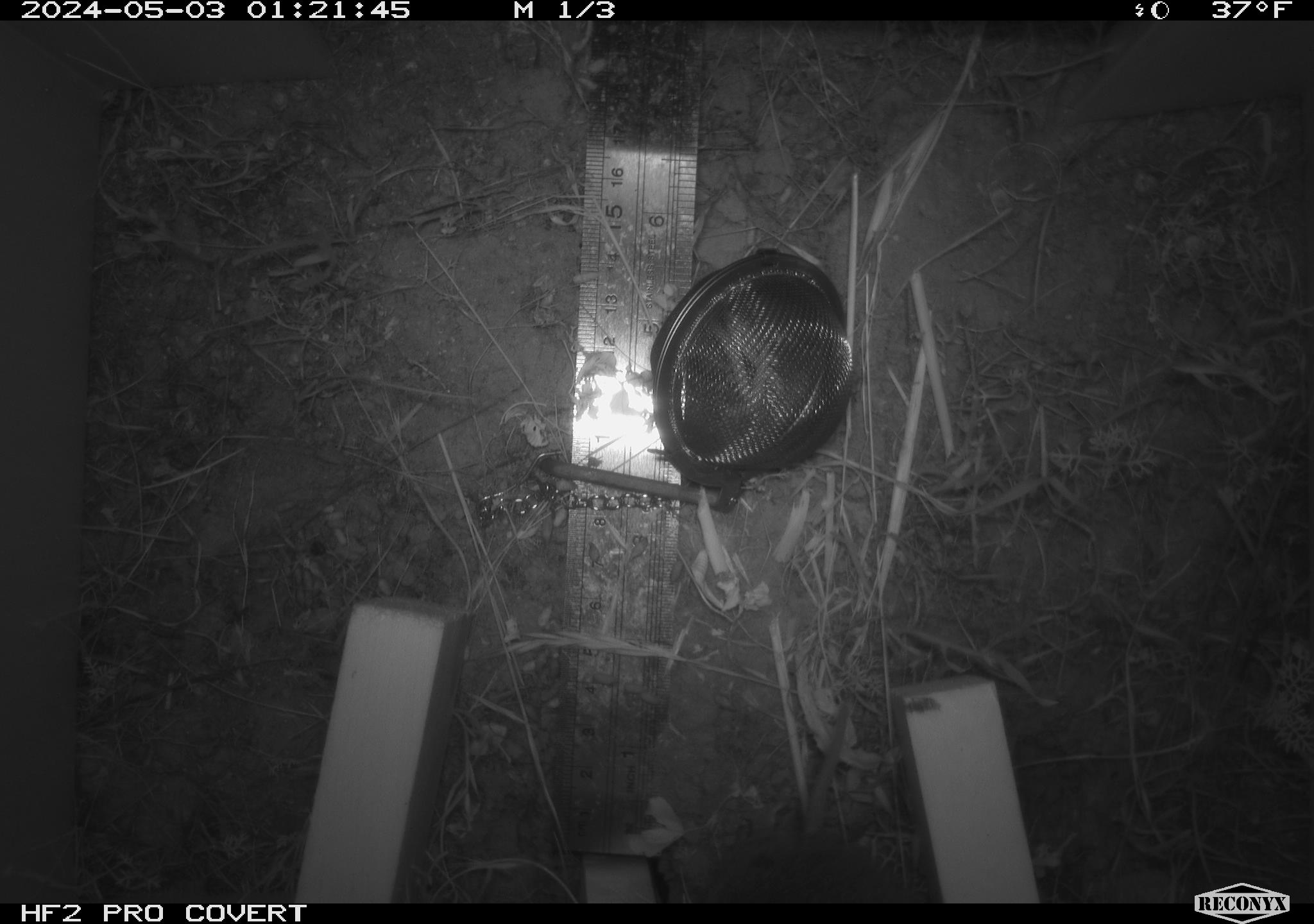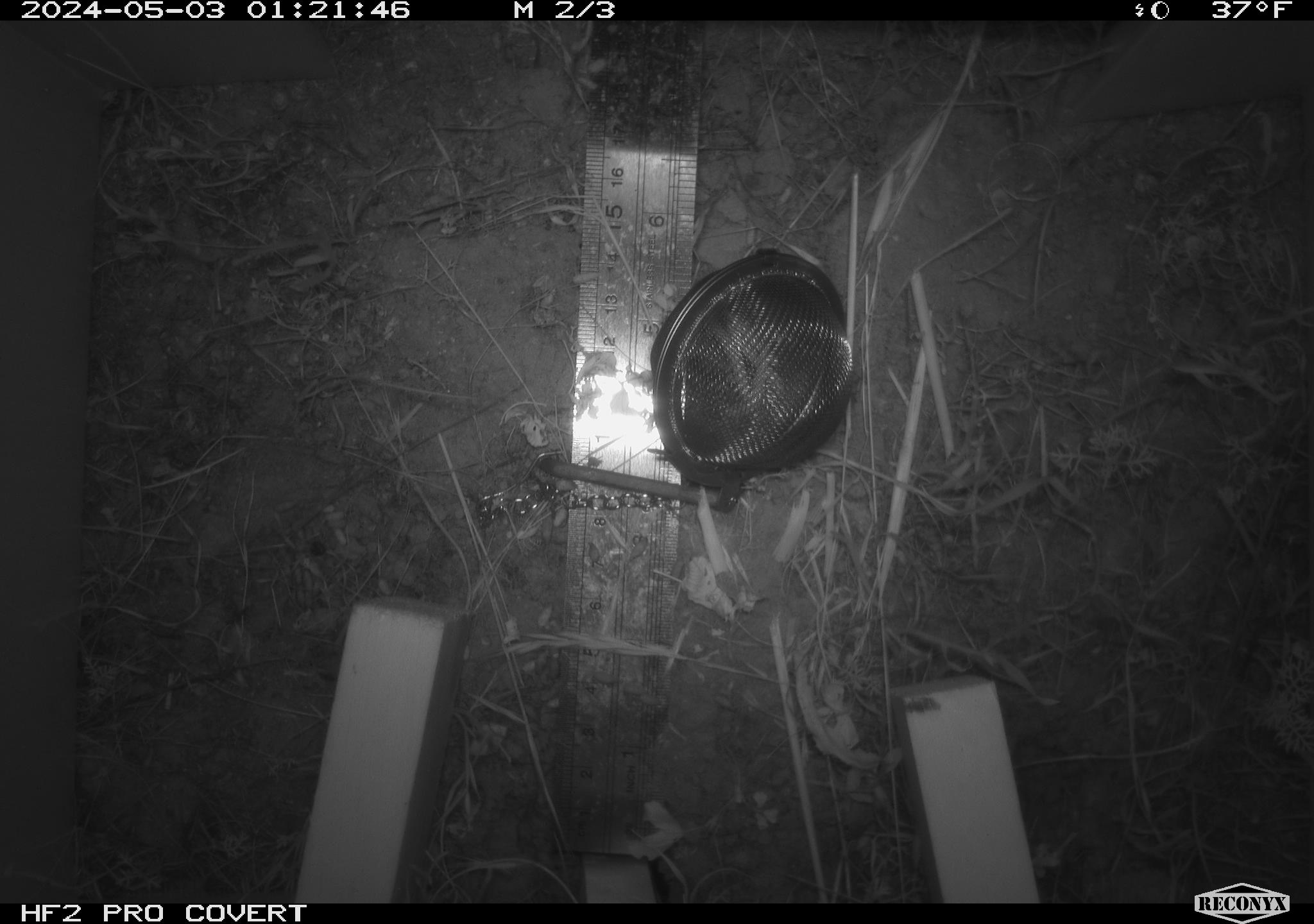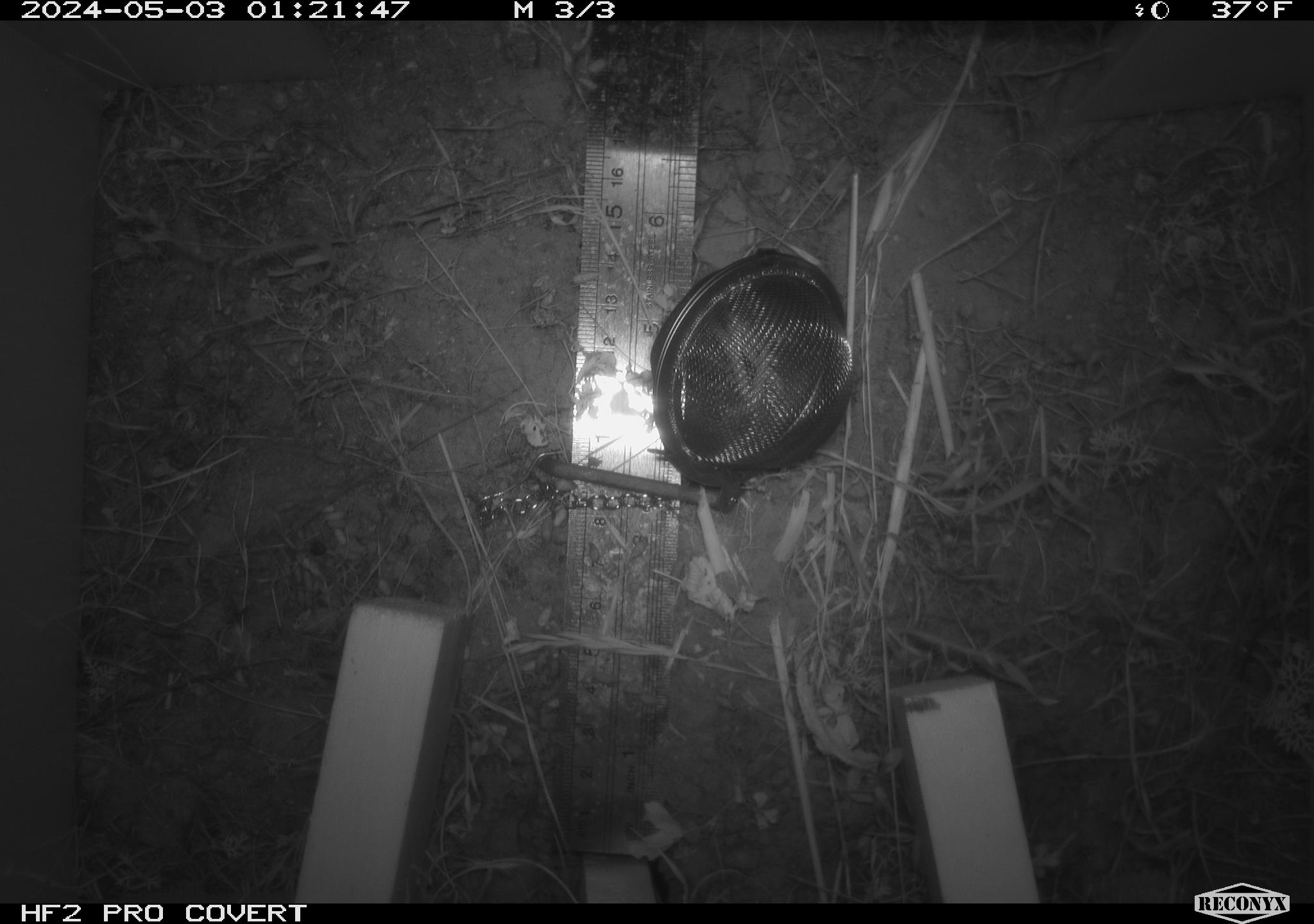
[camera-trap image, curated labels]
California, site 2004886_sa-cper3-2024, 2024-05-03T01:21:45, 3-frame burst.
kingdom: Animalia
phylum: Chordata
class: Mammalia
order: Rodentia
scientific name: Rodentia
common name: rodent